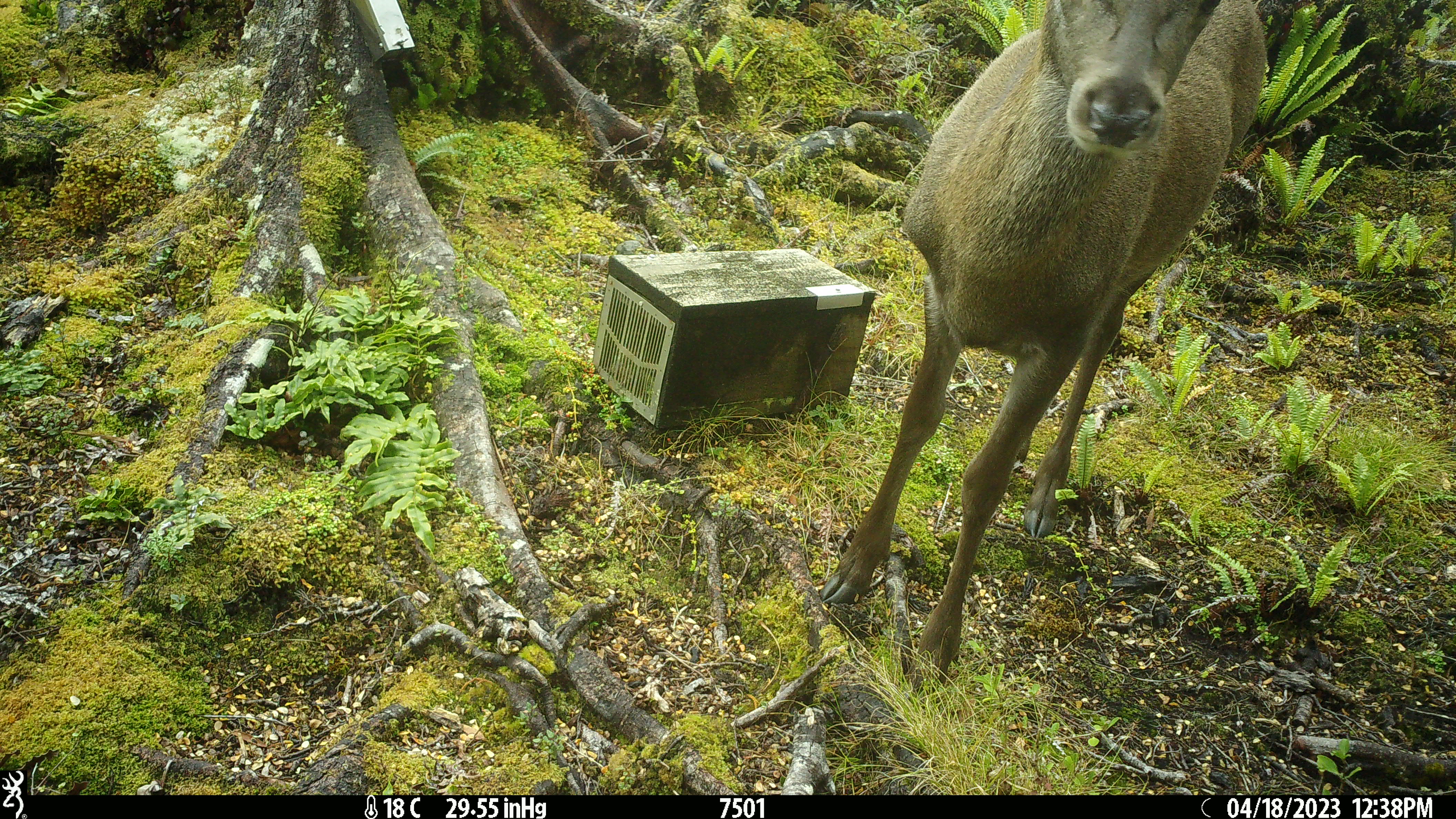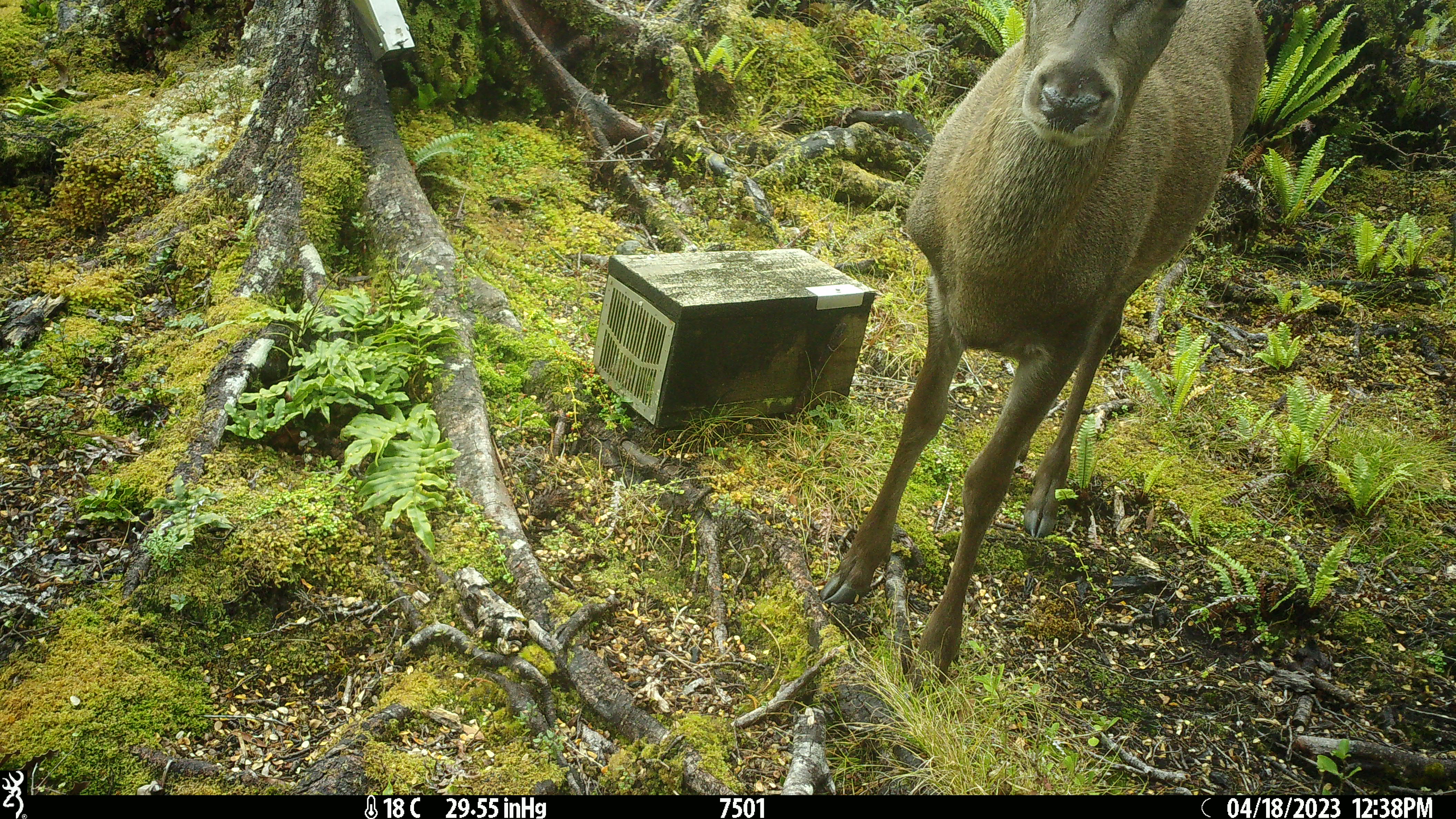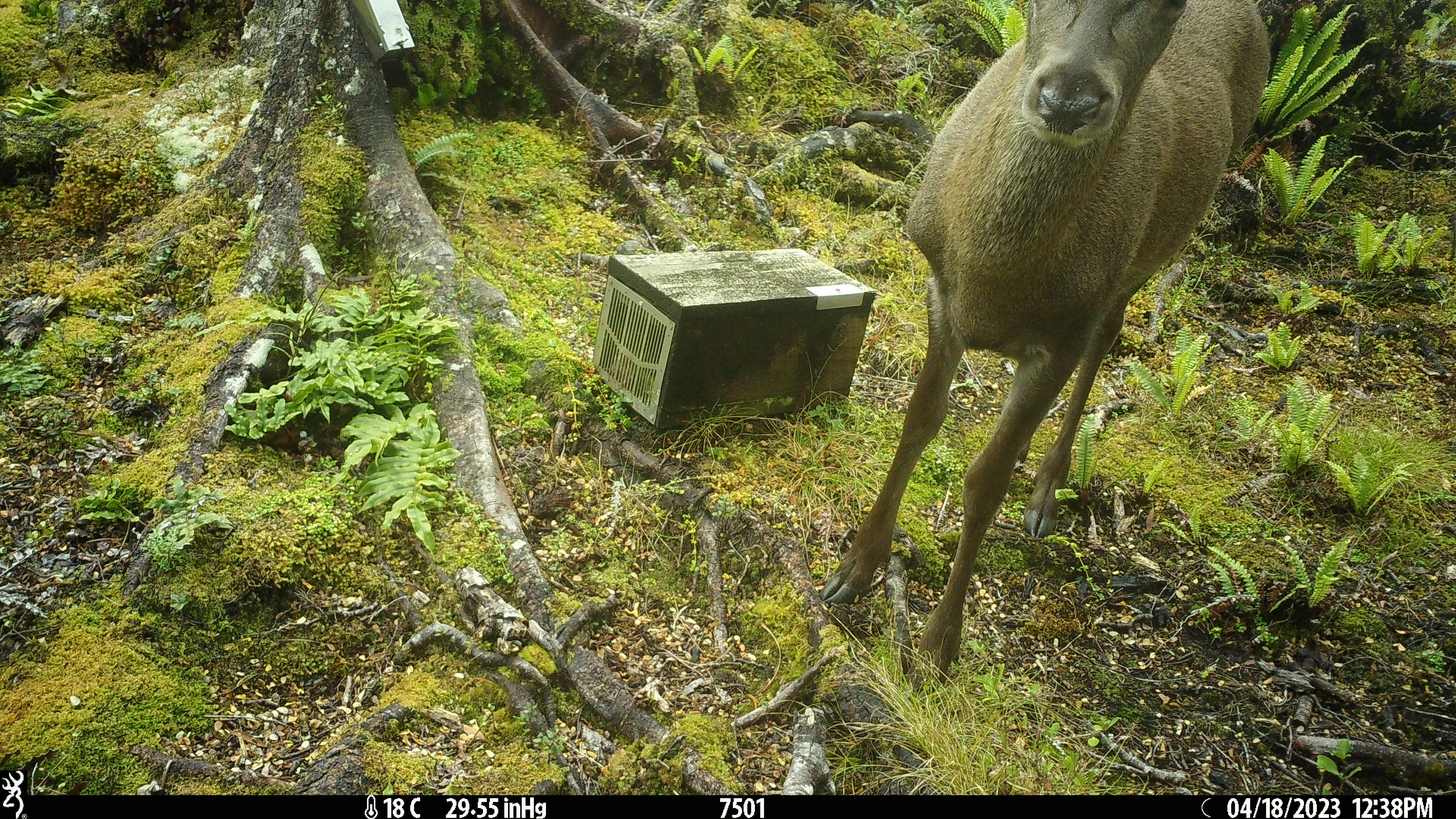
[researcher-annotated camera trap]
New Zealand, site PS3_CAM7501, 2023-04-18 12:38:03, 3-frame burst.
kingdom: Animalia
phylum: Chordata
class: Mammalia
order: Artiodactyla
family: Cervidae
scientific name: Cervidae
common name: deer